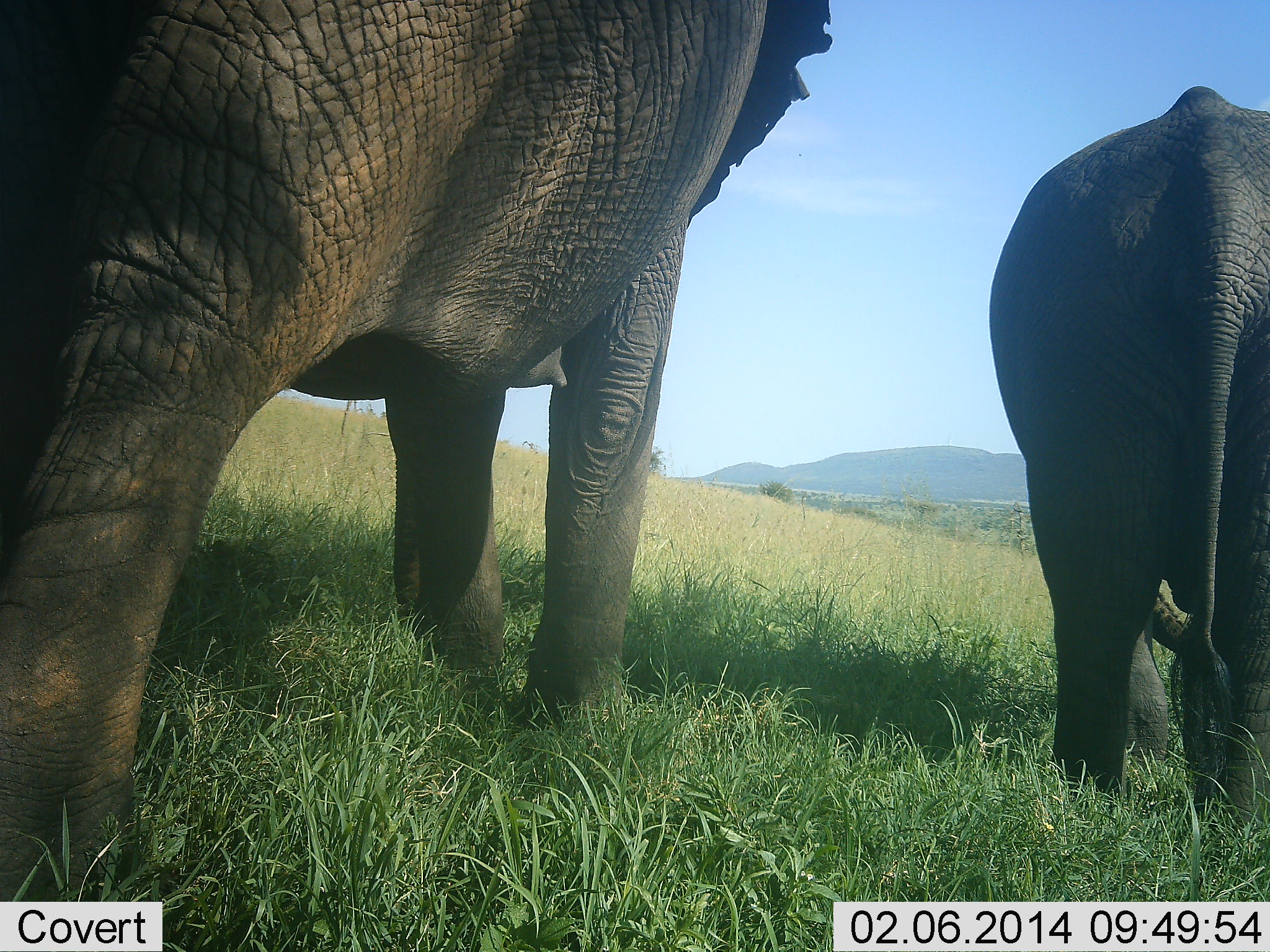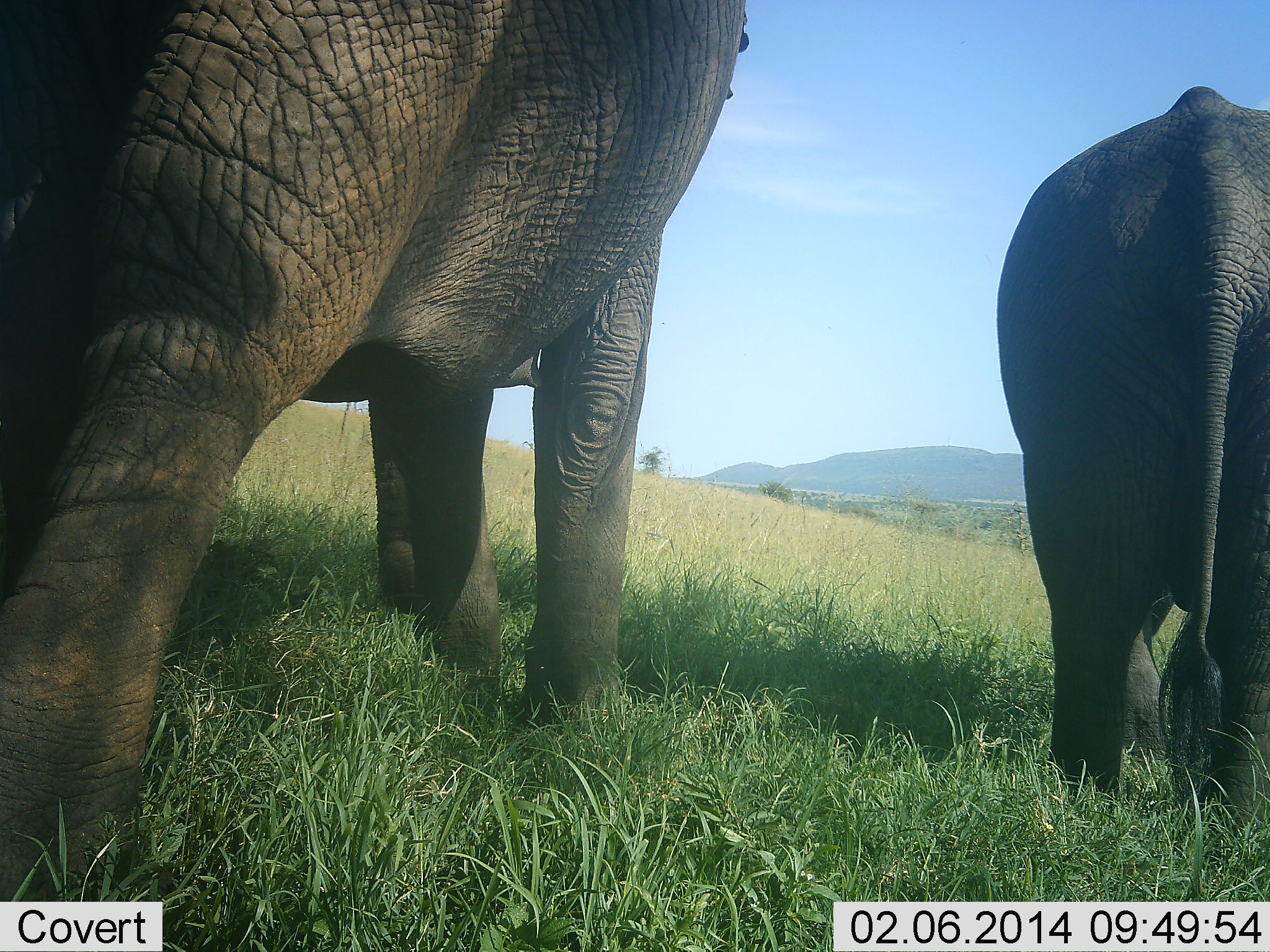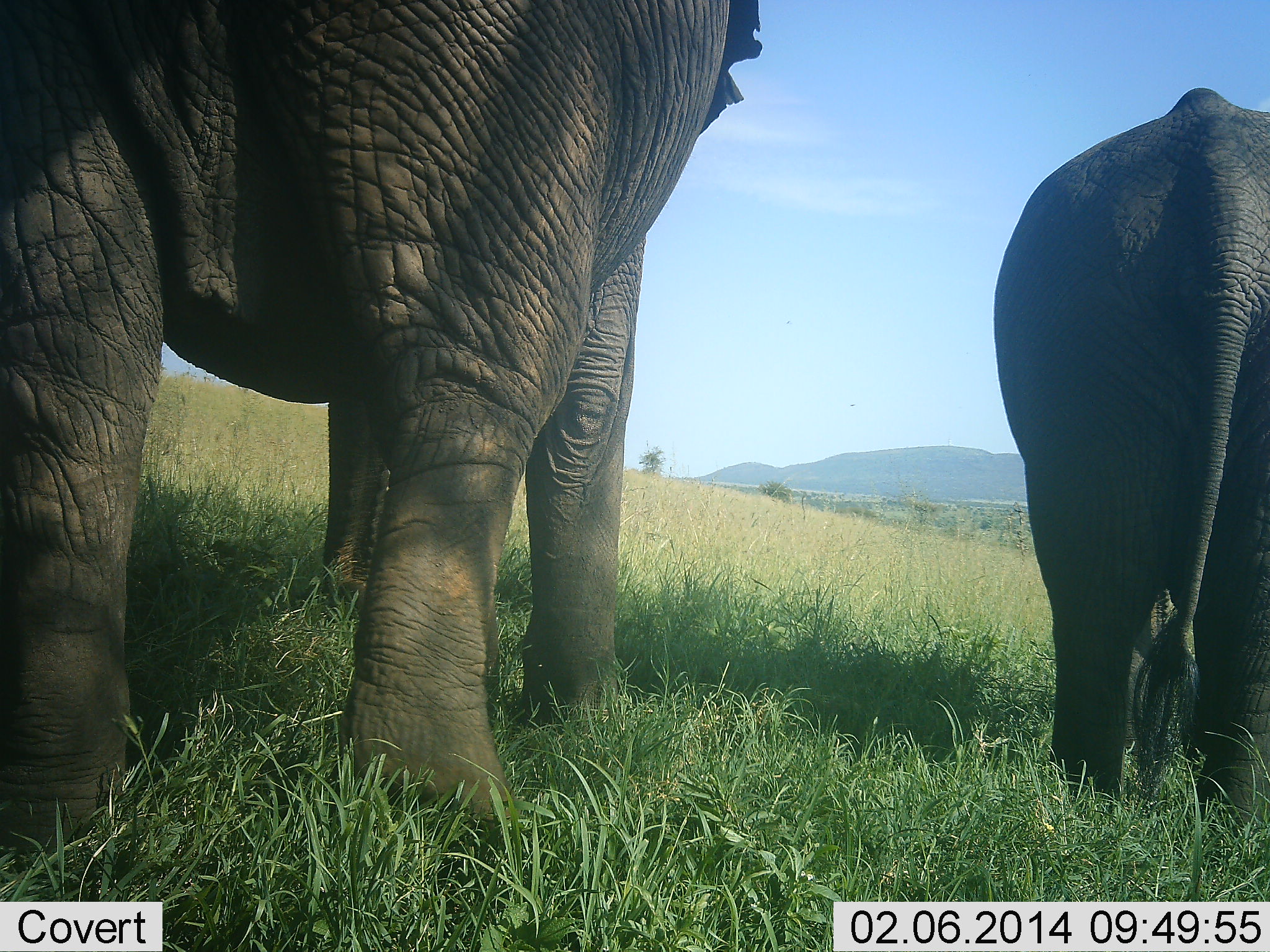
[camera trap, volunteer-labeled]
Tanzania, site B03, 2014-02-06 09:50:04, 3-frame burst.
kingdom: Animalia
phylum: Chordata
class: Mammalia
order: Proboscidea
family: Elephantidae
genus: Loxodonta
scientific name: Loxodonta africana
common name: african bush elephant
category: elephant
Elephant (african bush elephant) (Loxodonta africana), count 2. Behavior (volunteer vote fractions): standing 50%, resting 10%, moving 20%, interacting 0%. Young present (vote fraction): 10%. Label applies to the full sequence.